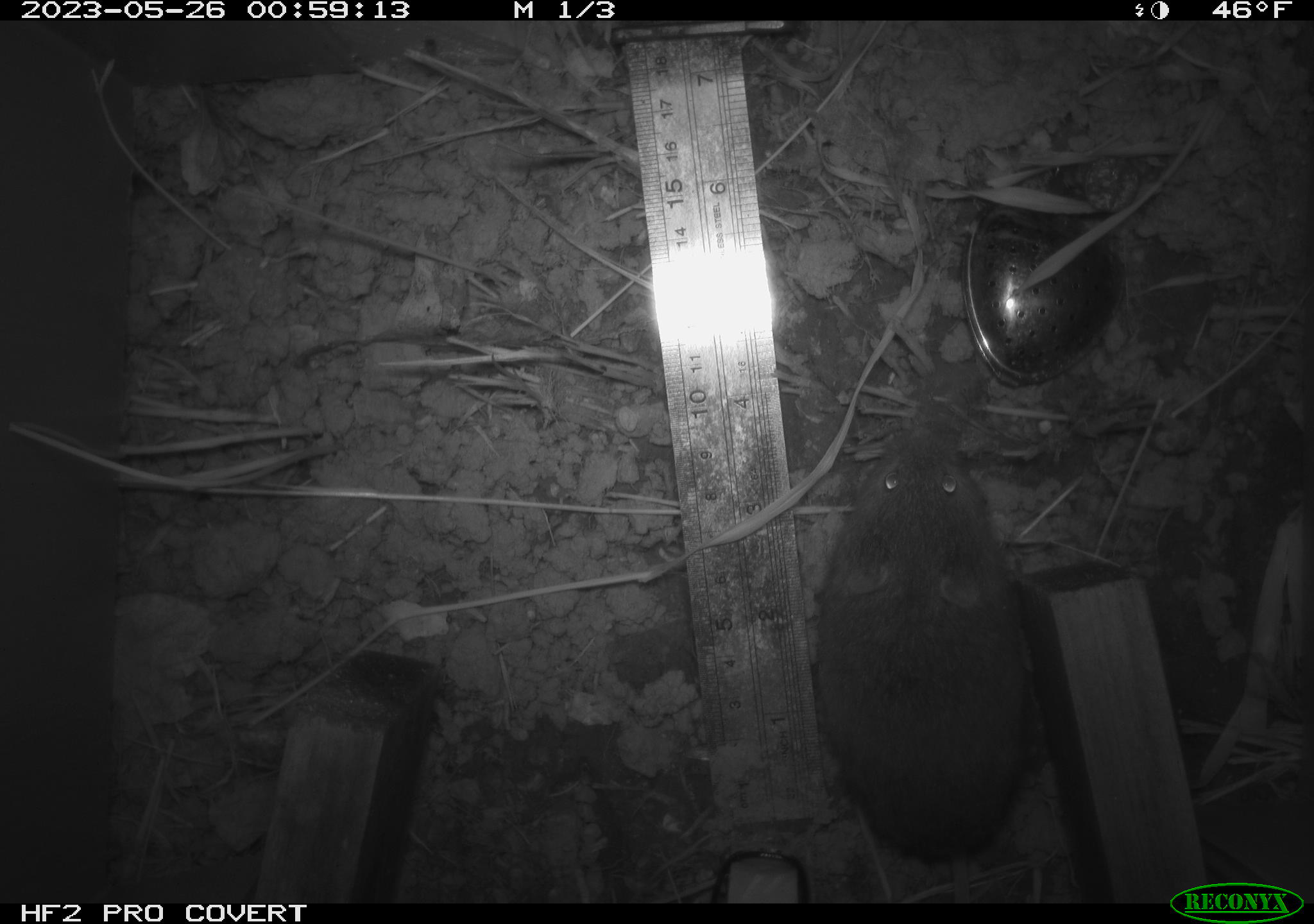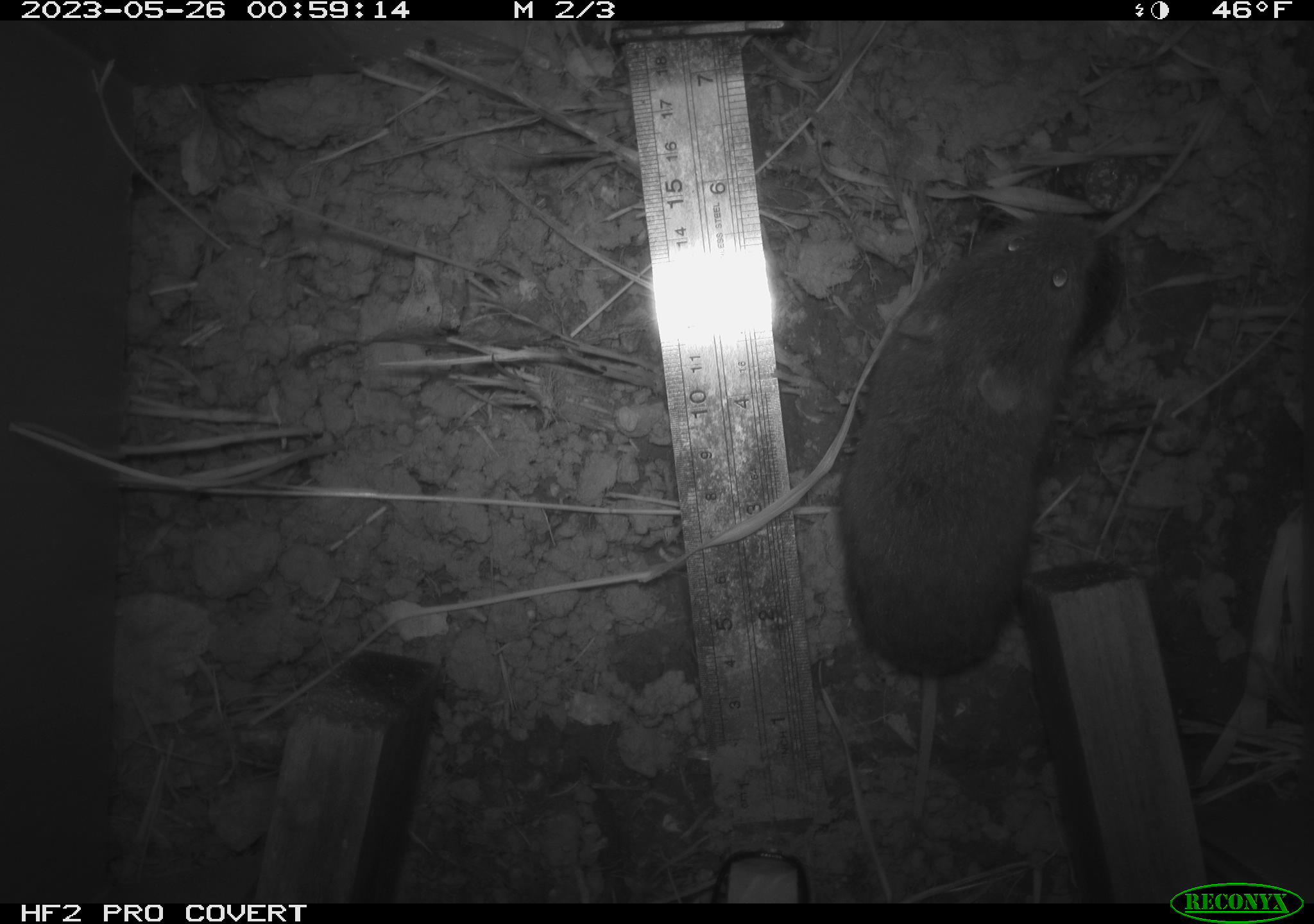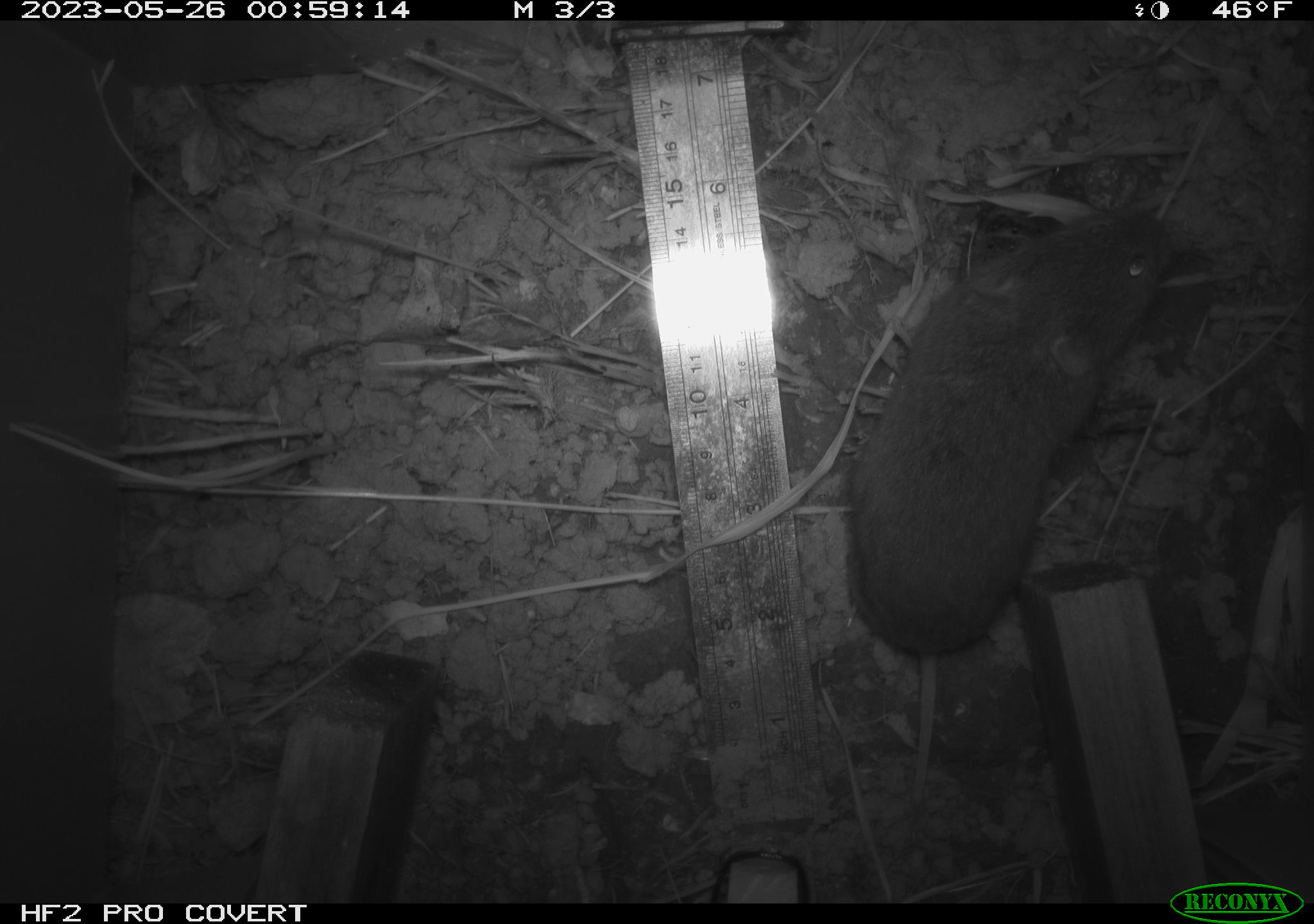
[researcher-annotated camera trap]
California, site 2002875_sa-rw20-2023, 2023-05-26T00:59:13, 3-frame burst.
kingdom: Animalia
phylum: Chordata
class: Mammalia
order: Rodentia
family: Cricetidae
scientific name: Arvicolinae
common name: voles, lemmings, and muskrats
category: arvicolinae subfamily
Arvicolinae subfamily (voles, lemmings, and muskrats) (Arvicolinae).